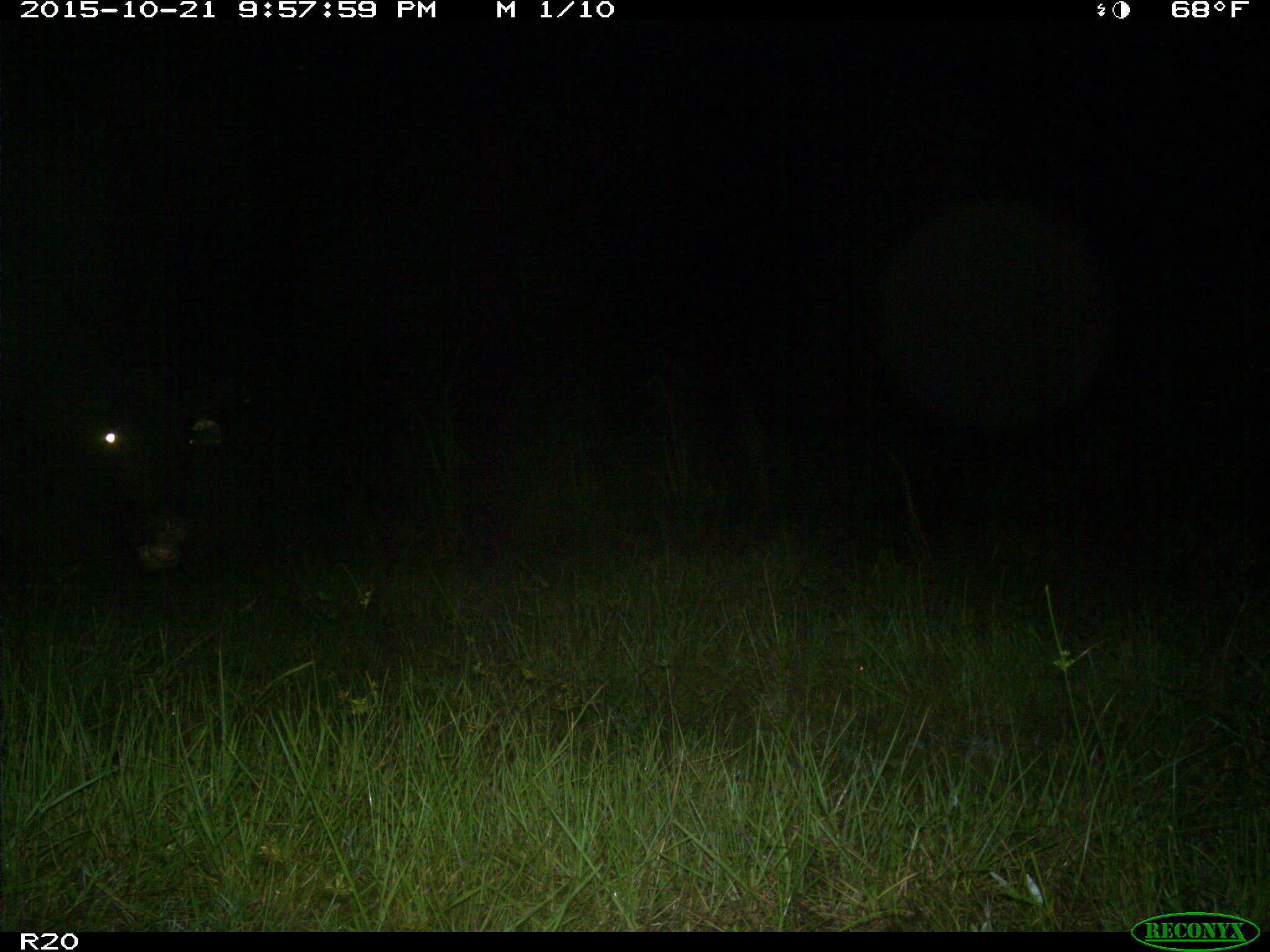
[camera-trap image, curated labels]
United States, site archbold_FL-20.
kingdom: Animalia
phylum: Chordata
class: Mammalia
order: Artiodactyla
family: Bovidae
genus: Bos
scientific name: Bos taurus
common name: domestic cow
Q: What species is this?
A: Bos taurus (domestic cow).